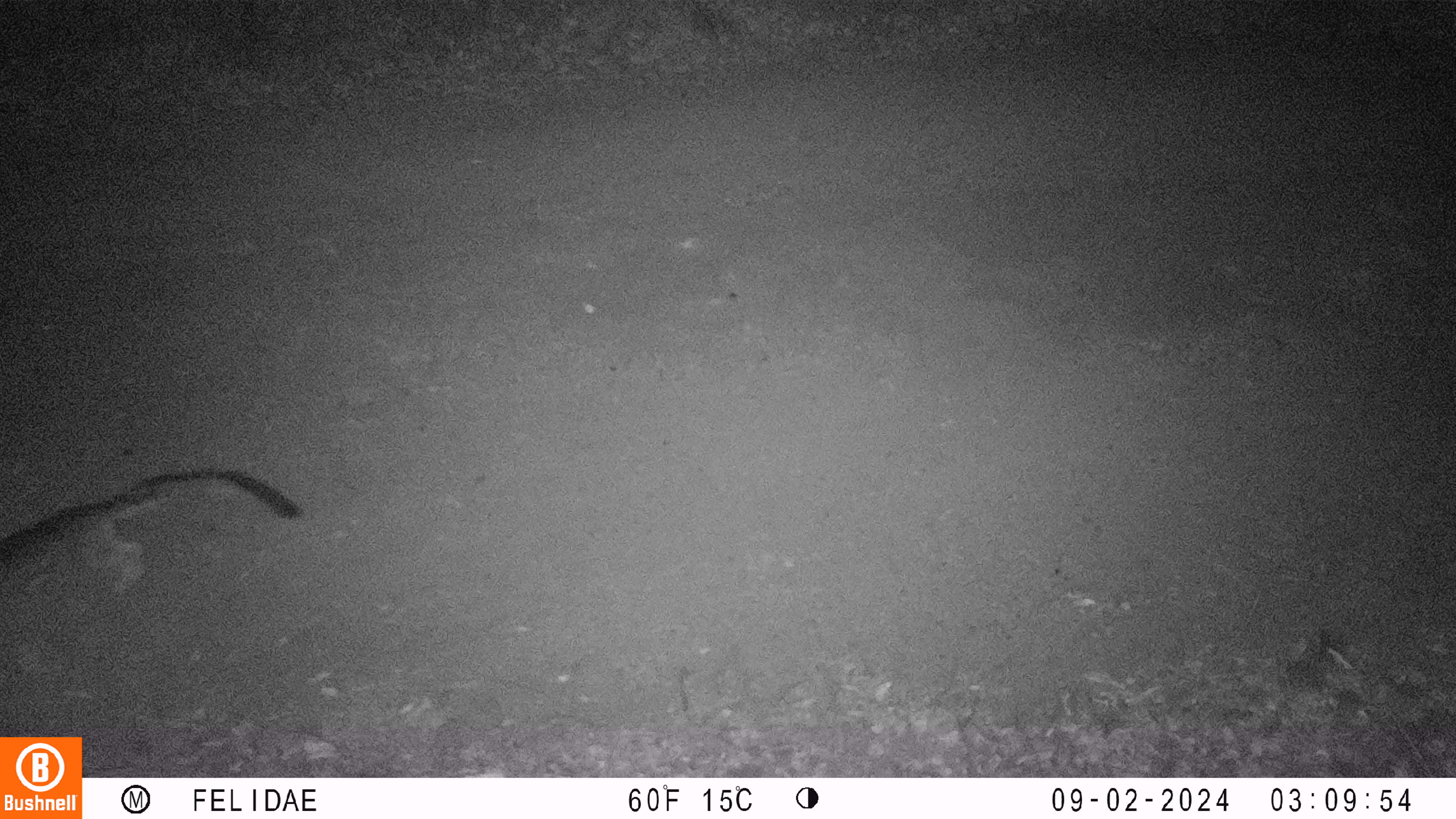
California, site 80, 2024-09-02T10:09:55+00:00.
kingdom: Animalia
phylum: Chordata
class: Mammalia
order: Carnivora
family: Canidae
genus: Urocyon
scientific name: Urocyon cinereoargenteus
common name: gray fox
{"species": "gray fox (Urocyon cinereoargenteus)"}